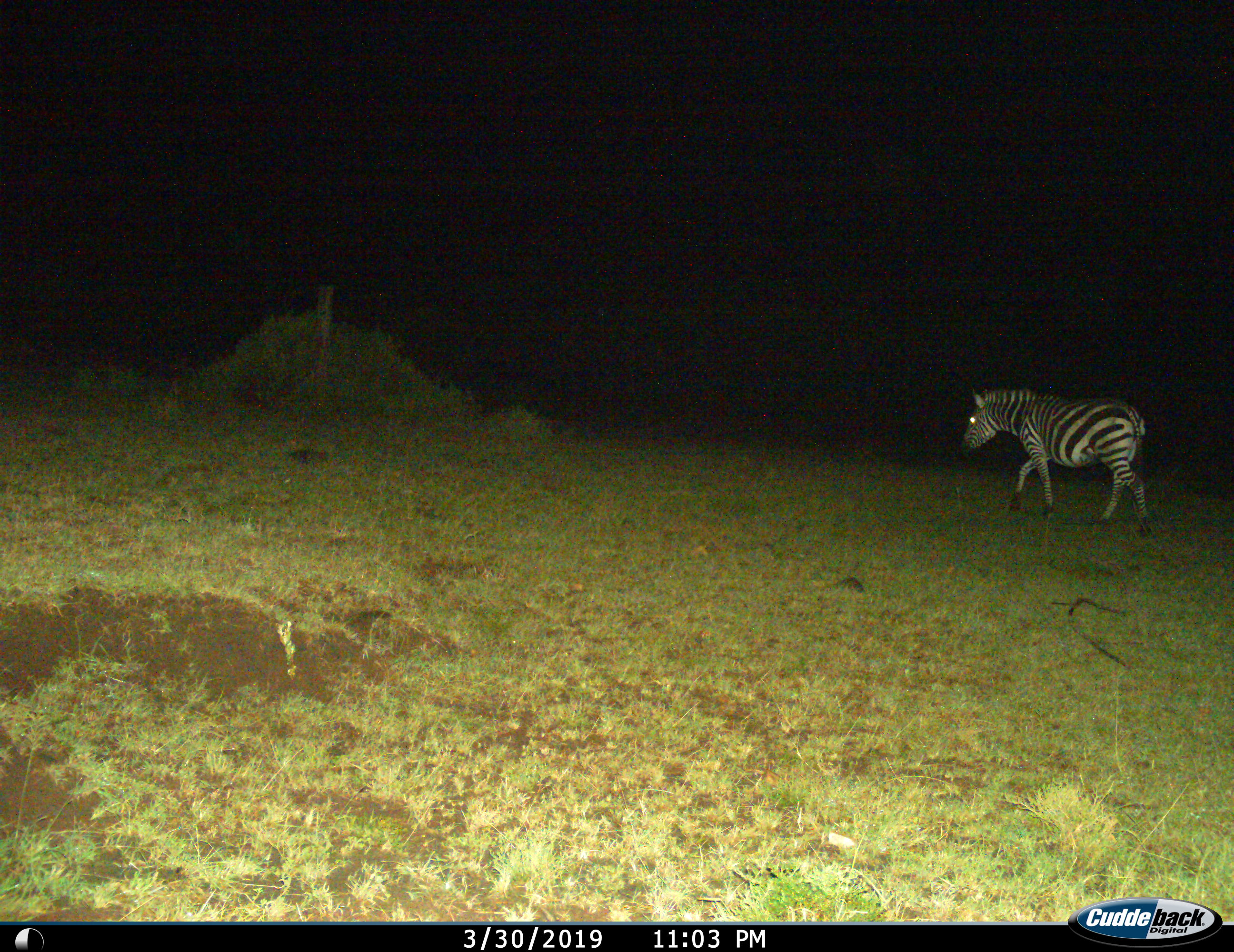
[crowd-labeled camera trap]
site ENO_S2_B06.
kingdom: Animalia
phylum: Chordata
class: Mammalia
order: Perissodactyla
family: Equidae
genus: Equus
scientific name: Equus quagga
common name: plains zebra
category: zebraplains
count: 1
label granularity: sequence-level